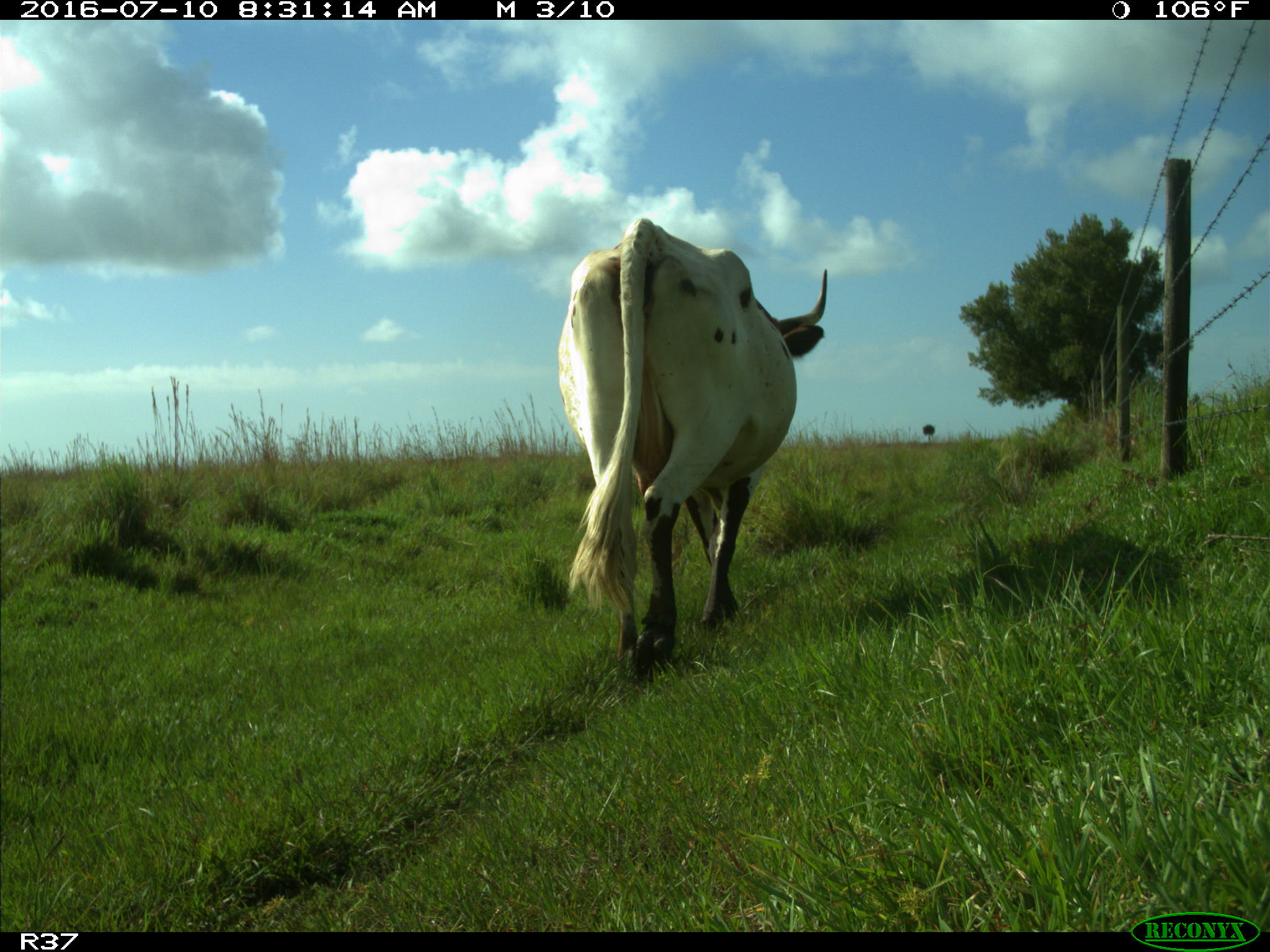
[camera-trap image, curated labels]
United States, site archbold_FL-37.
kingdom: Animalia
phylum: Chordata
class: Mammalia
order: Artiodactyla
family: Bovidae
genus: Bos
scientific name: Bos taurus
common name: domestic cow